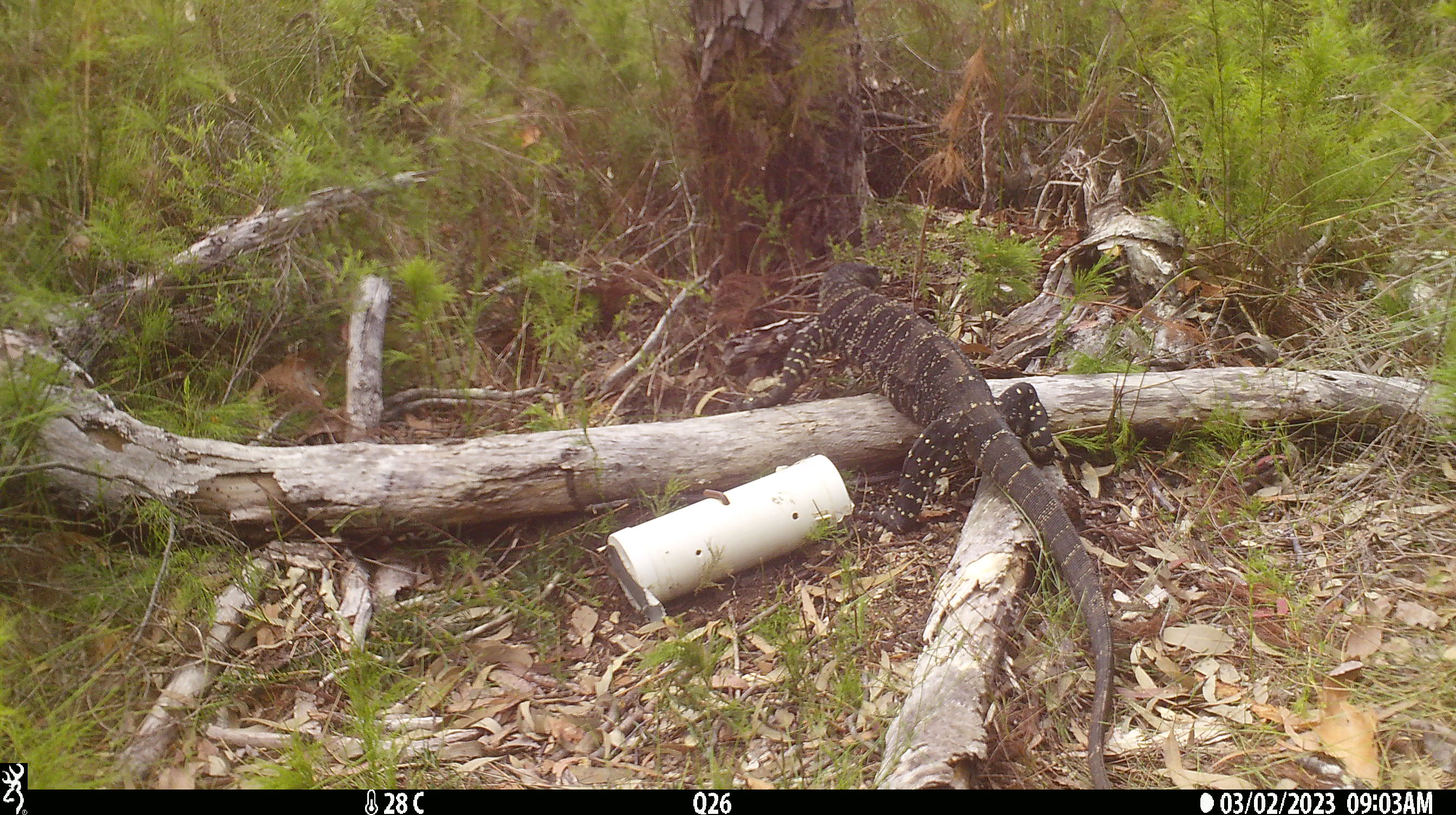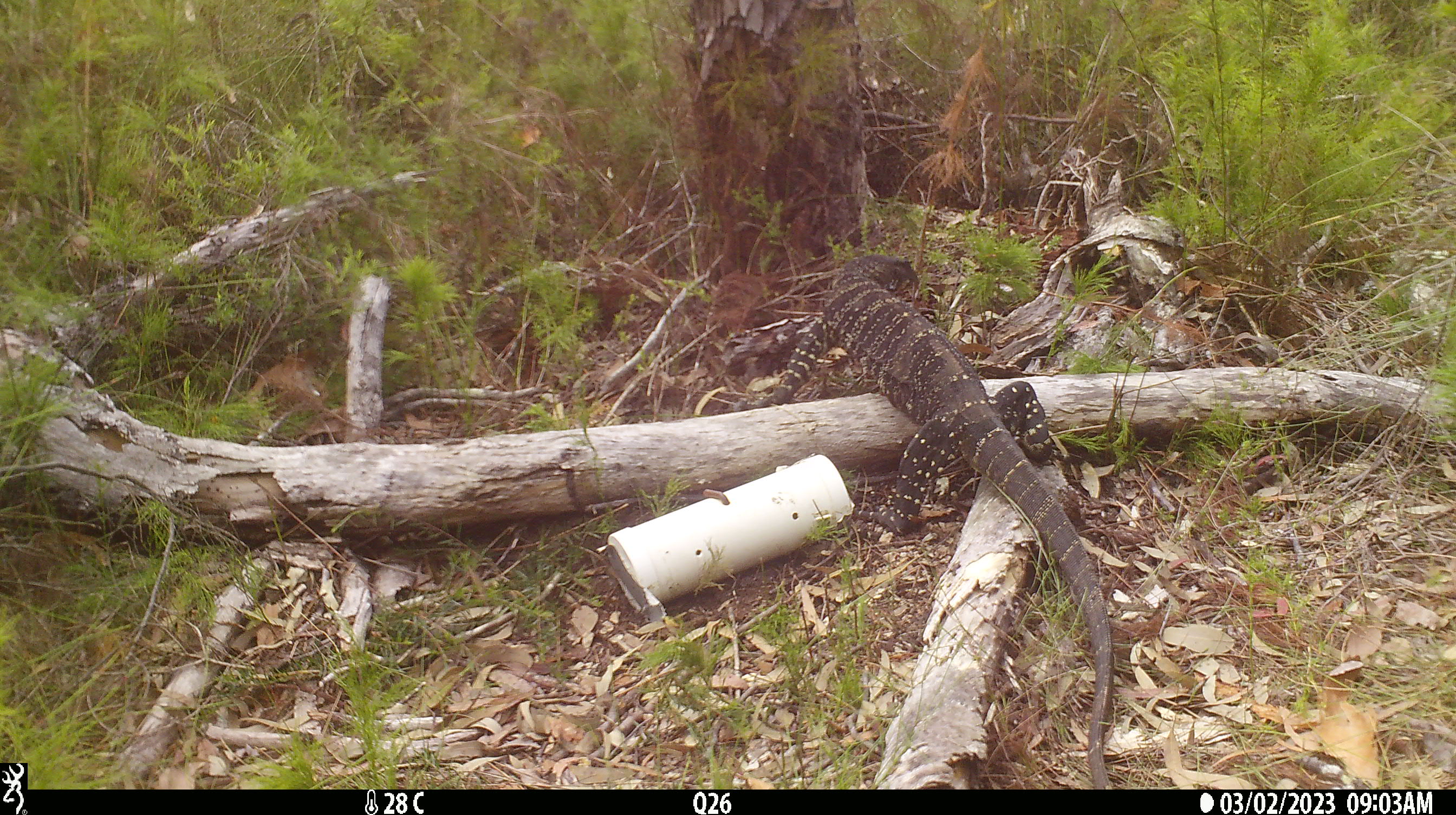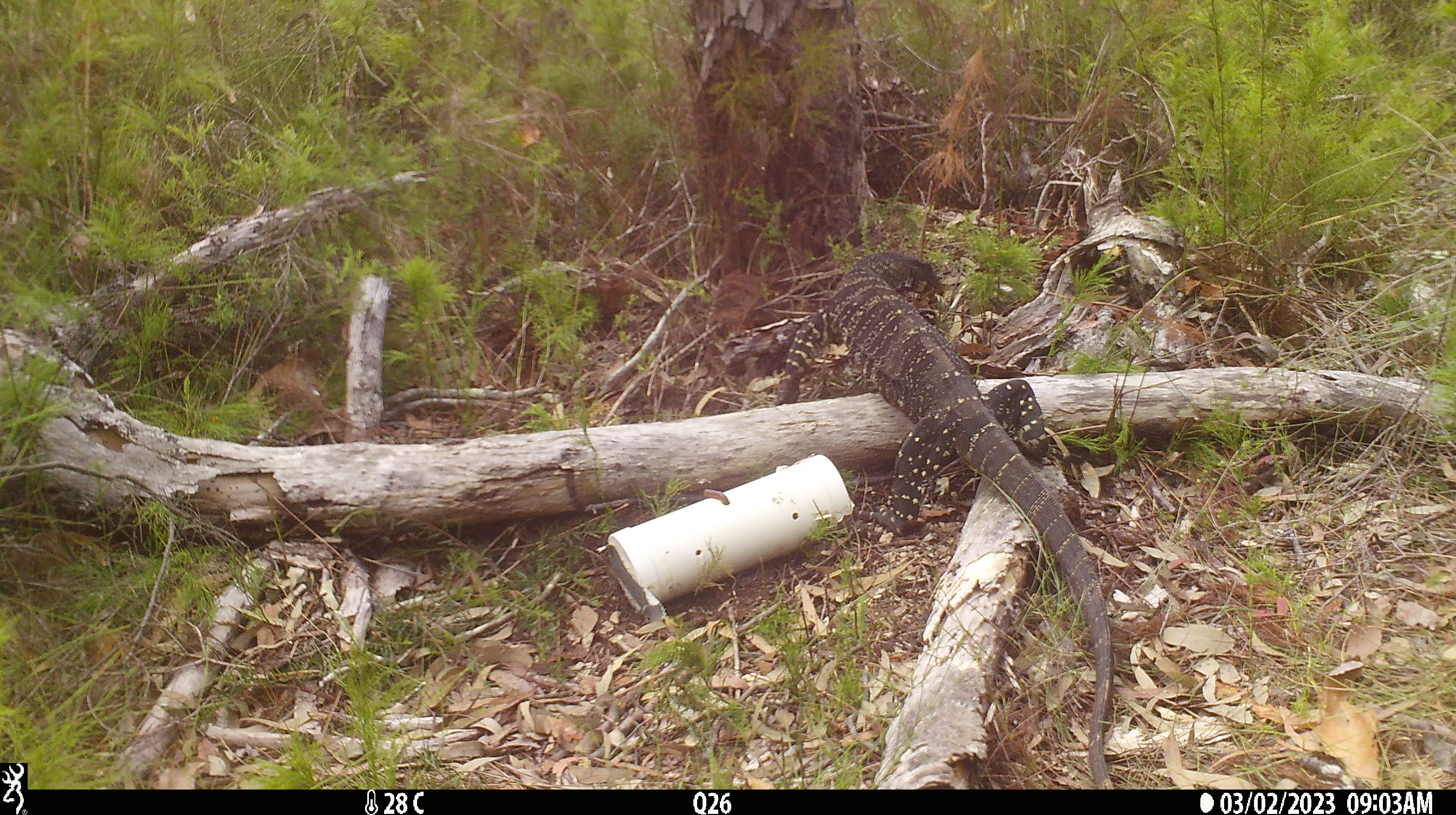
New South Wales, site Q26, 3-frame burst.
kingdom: Animalia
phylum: Chordata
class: Reptilia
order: Squamata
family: Varanidae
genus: Varanus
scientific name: Varanus varius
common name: lace monitor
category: goanna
Goanna (lace monitor) (Varanus varius).